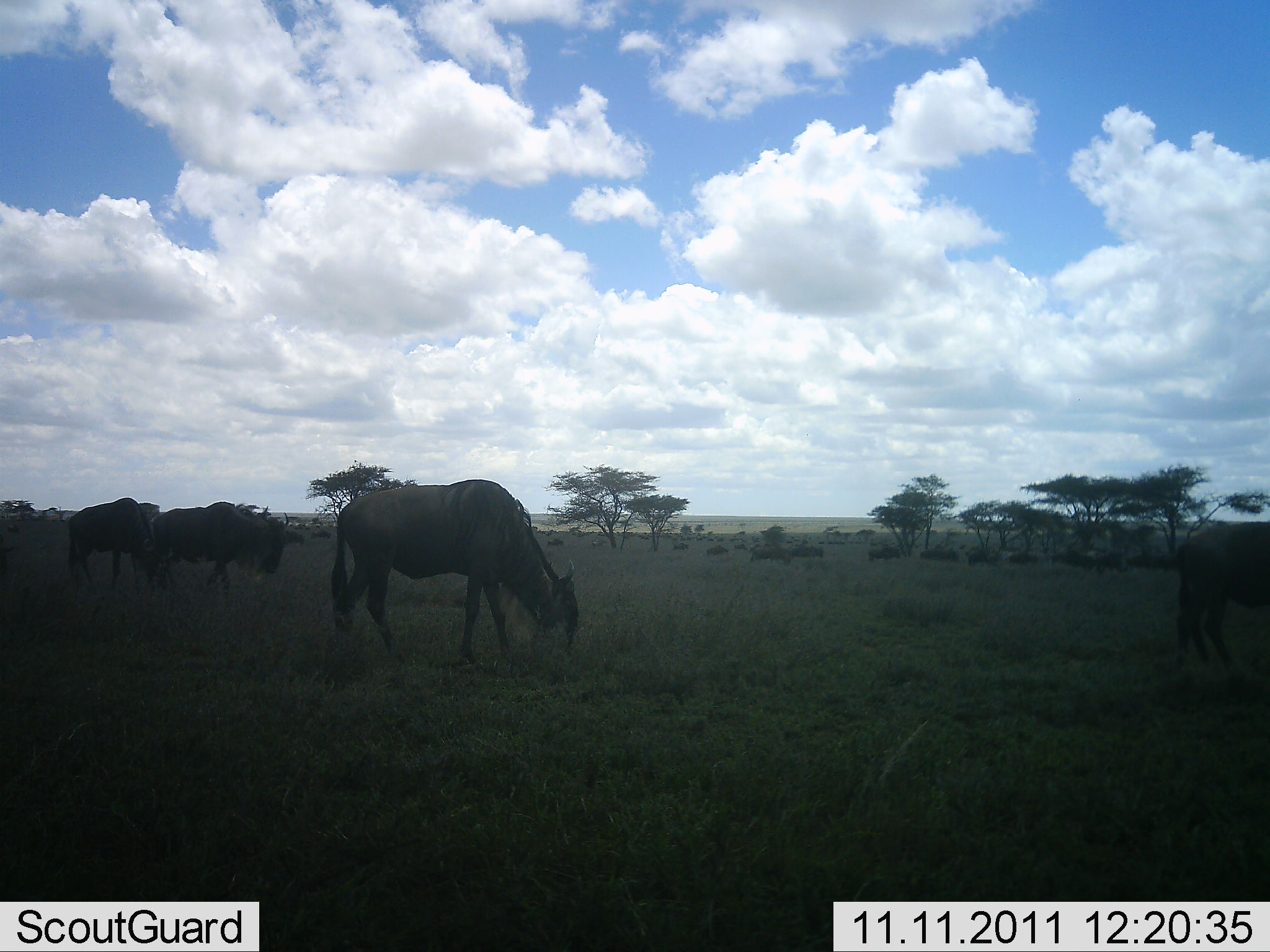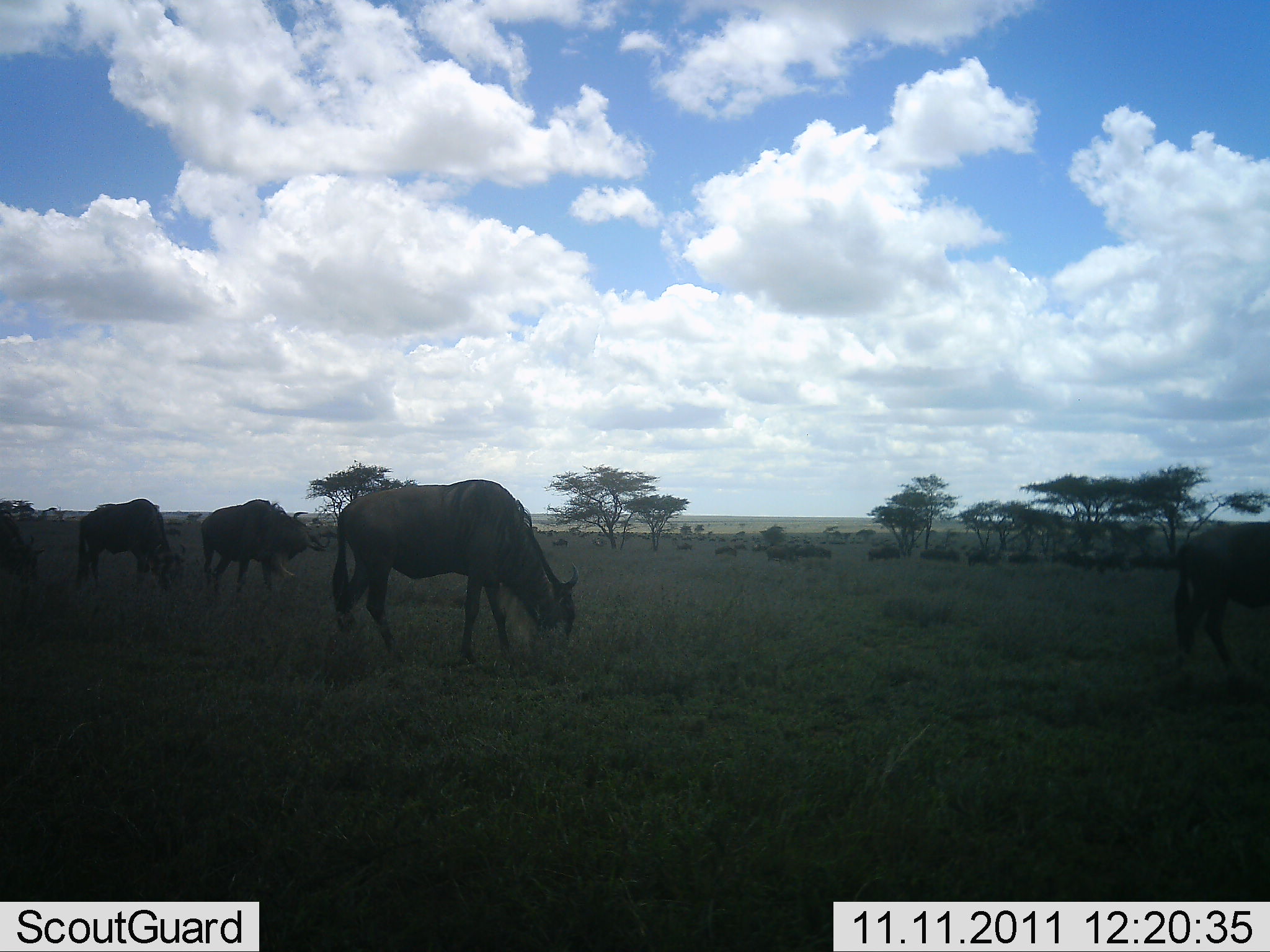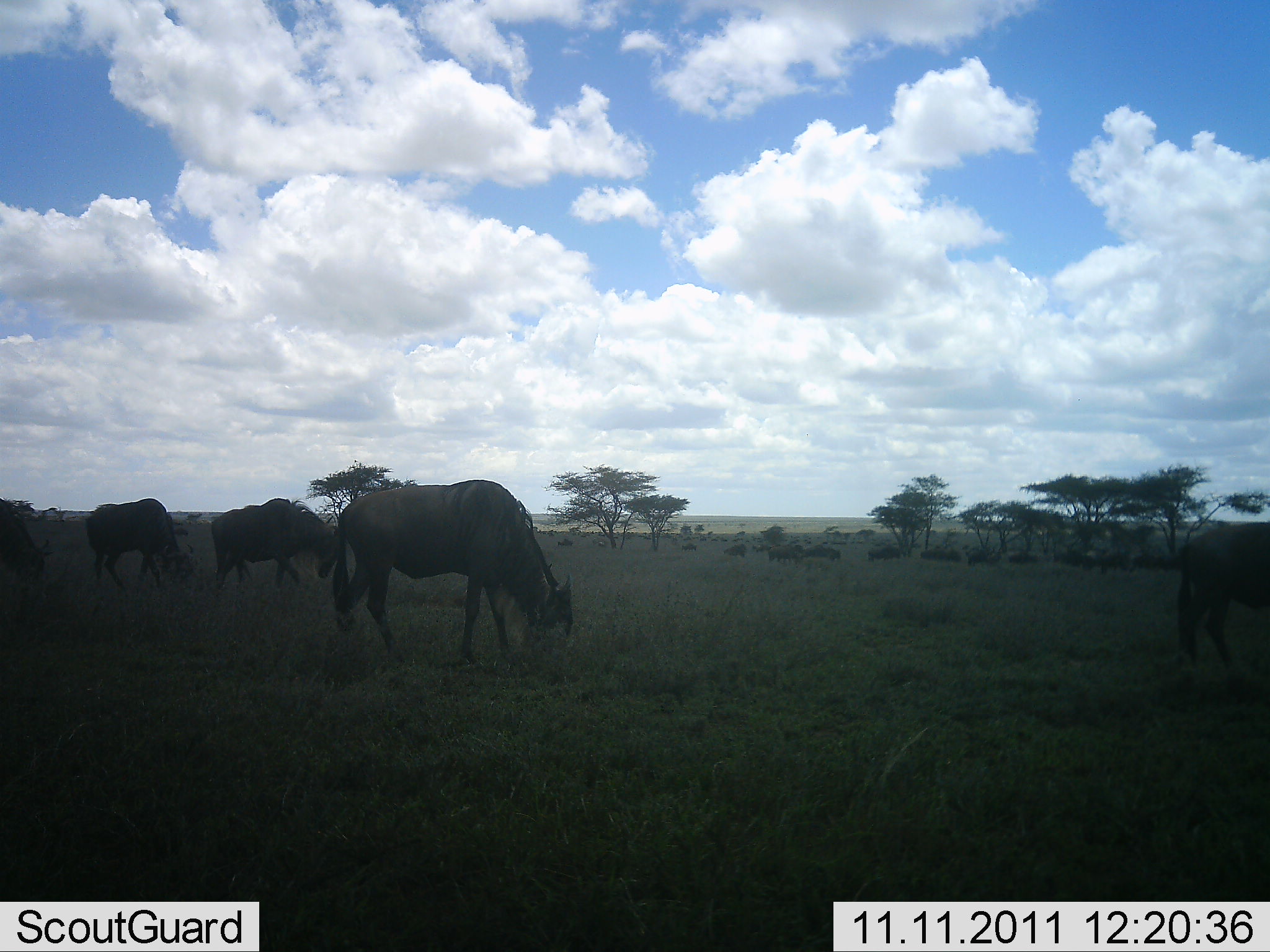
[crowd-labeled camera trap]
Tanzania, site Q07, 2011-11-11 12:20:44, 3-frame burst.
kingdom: Animalia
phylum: Chordata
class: Mammalia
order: Artiodactyla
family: Bovidae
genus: Connochaetes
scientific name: Connochaetes taurinus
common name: blue wildebeest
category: wildebeest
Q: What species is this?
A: Wildebeest (blue wildebeest) (Connochaetes taurinus).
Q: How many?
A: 11-50.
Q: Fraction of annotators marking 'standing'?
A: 25%.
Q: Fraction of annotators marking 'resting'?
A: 8%.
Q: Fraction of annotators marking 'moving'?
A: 33%.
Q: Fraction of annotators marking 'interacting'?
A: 0%.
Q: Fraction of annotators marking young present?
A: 0%.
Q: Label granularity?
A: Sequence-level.